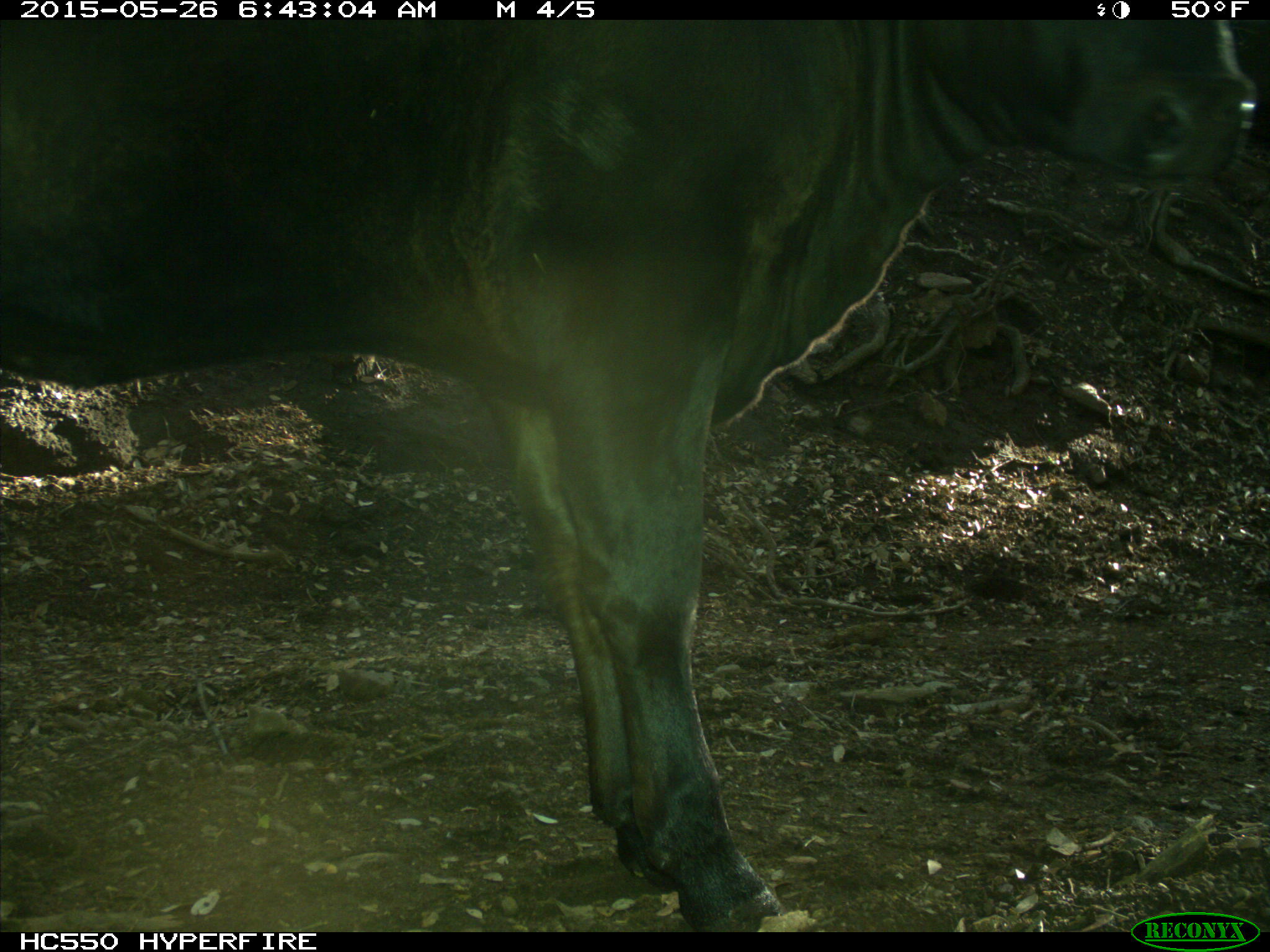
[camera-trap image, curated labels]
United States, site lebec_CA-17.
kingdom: Animalia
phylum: Chordata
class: Mammalia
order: Artiodactyla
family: Bovidae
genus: Bos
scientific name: Bos taurus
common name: domestic cow